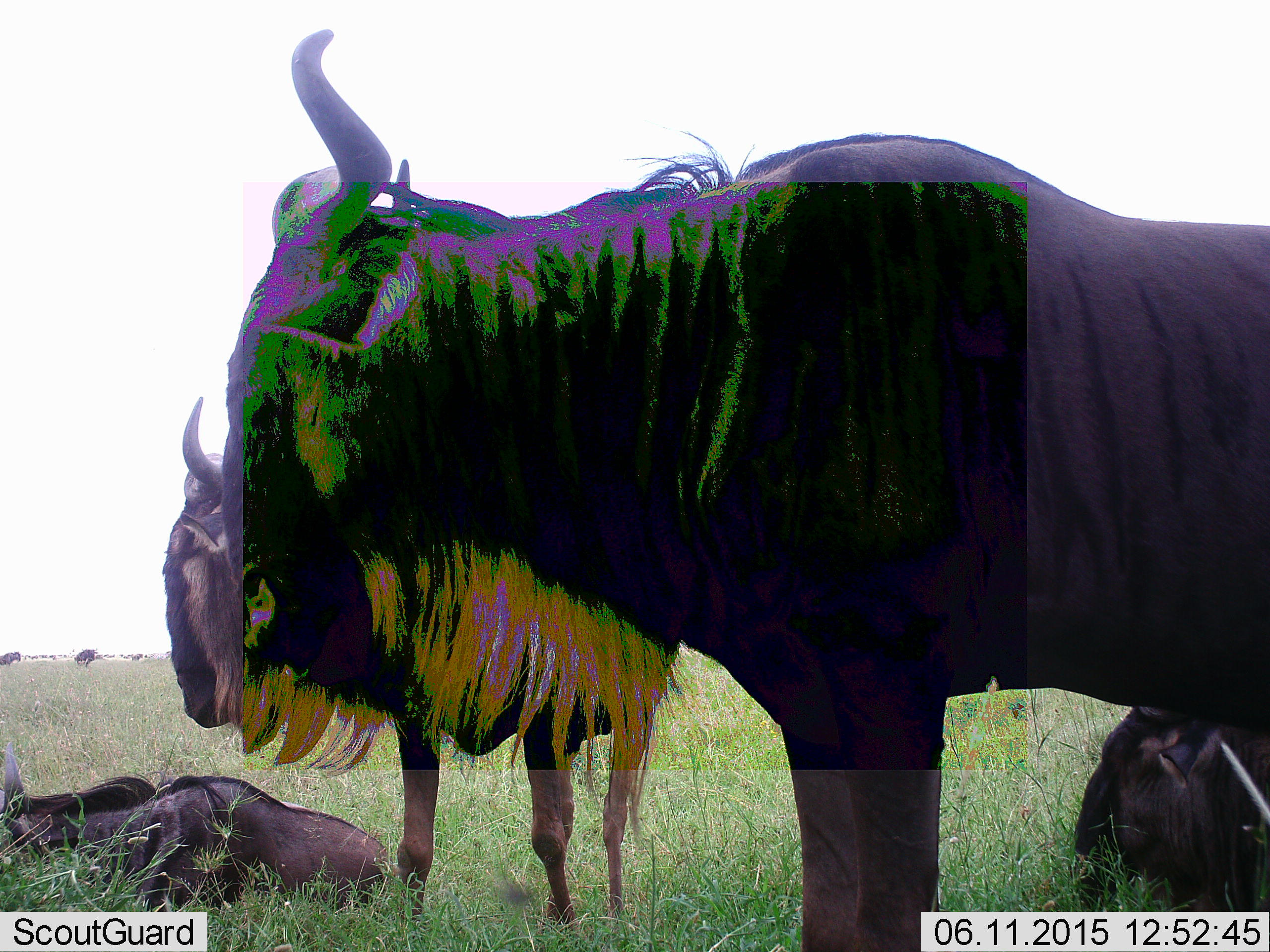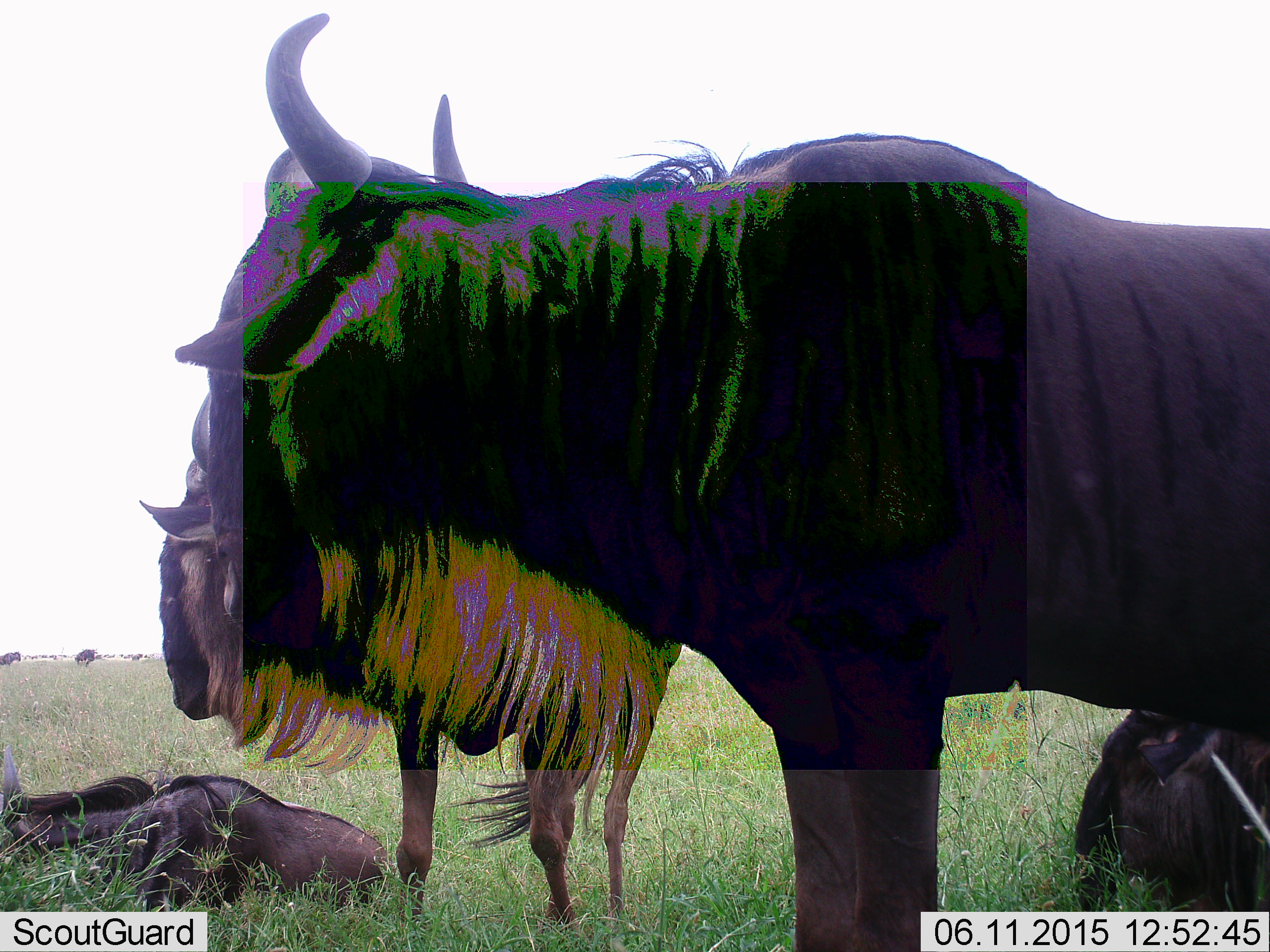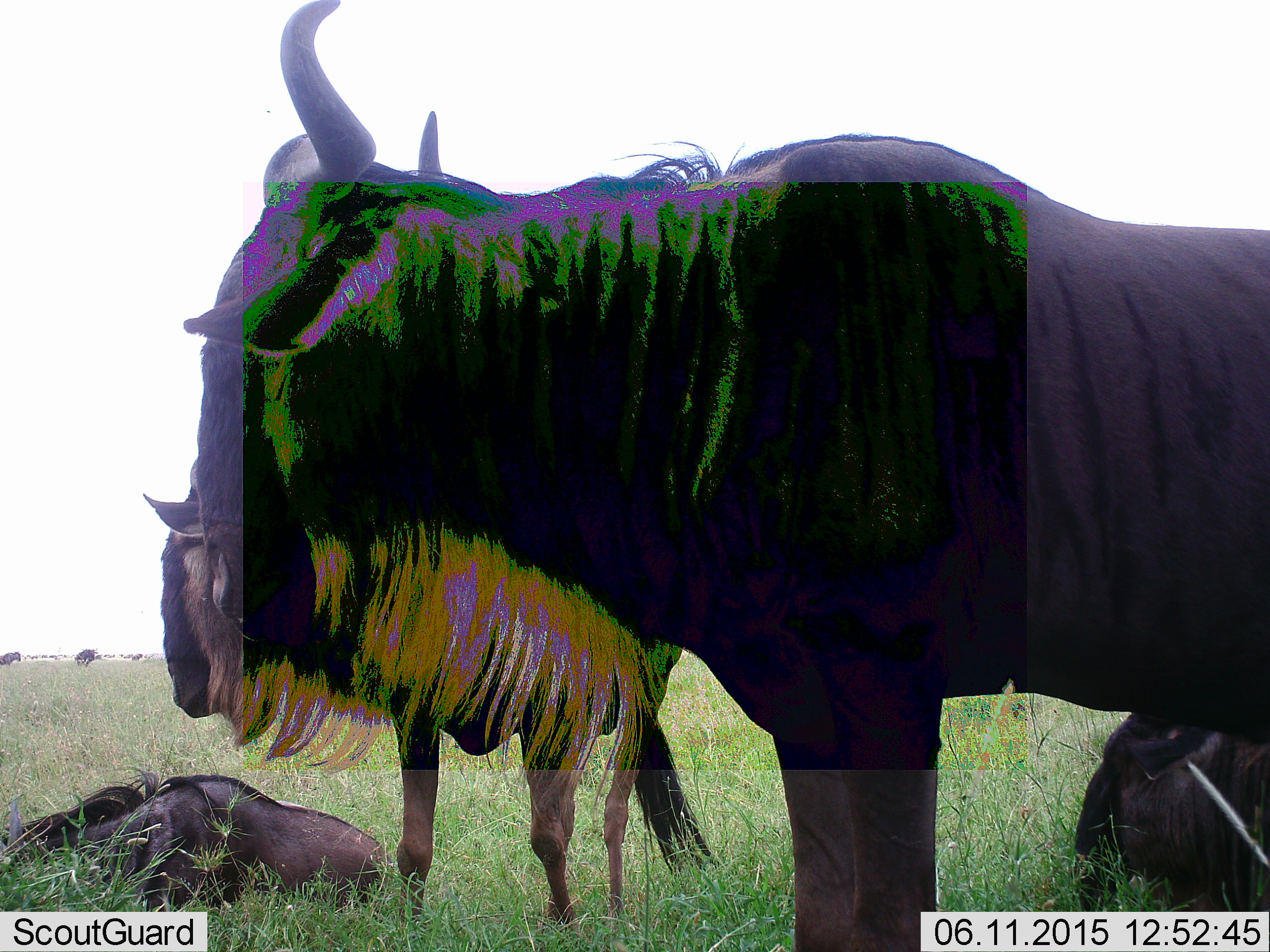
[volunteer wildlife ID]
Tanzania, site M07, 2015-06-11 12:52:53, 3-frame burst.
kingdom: Animalia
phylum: Chordata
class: Mammalia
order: Artiodactyla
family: Bovidae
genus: Connochaetes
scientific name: Connochaetes taurinus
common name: blue wildebeest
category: wildebeest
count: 4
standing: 90%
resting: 80%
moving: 10%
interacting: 0%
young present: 0%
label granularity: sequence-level